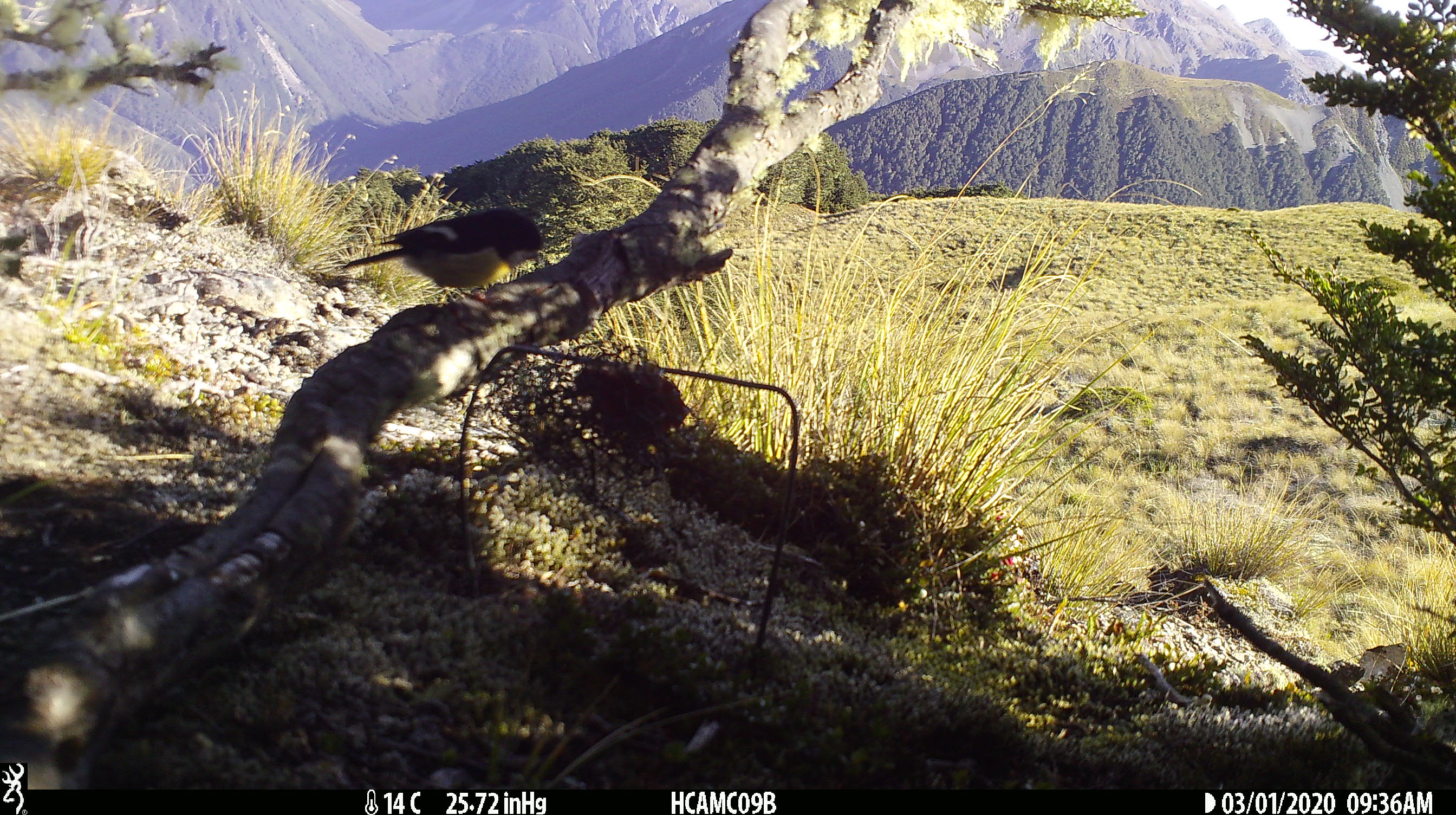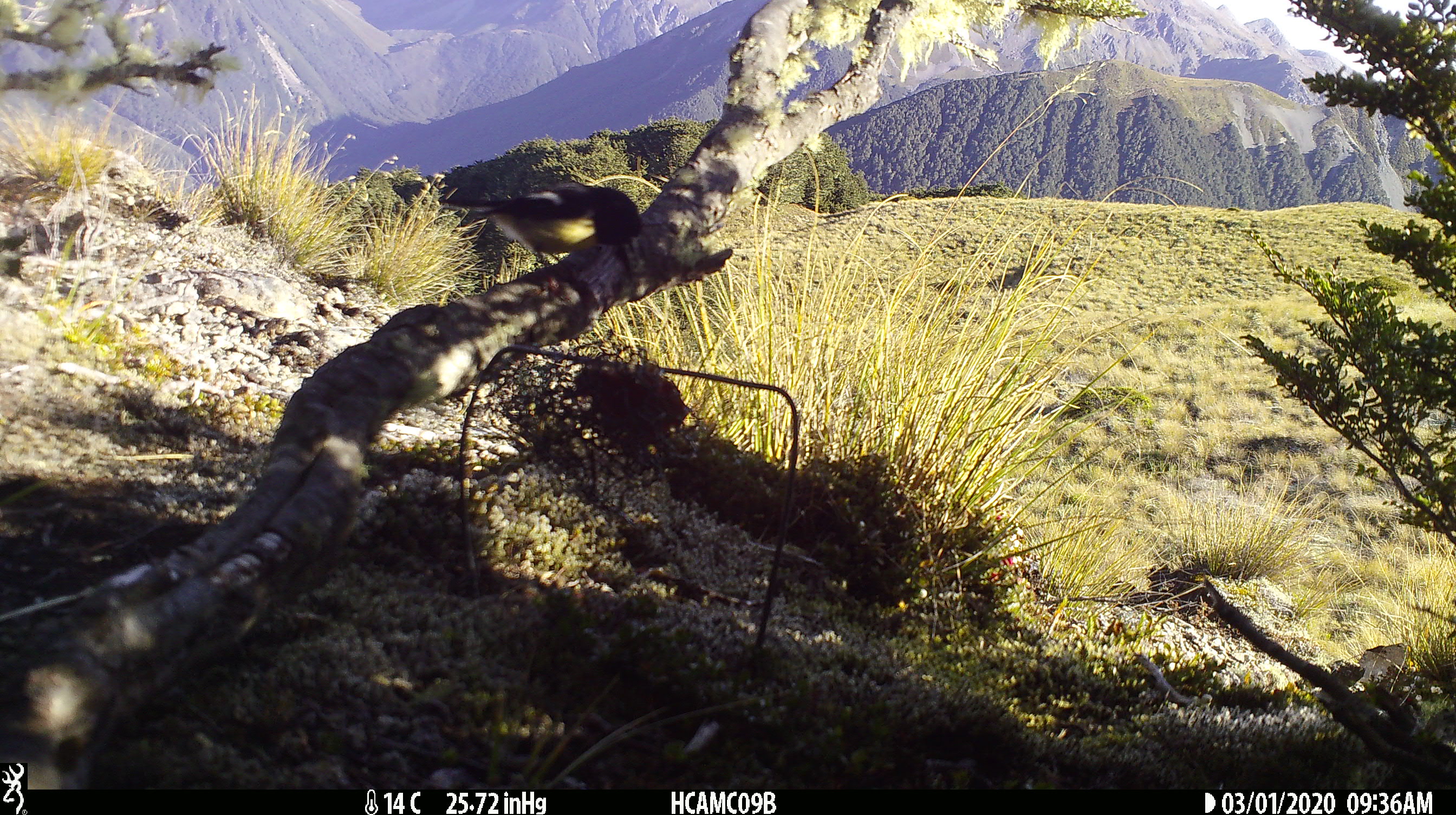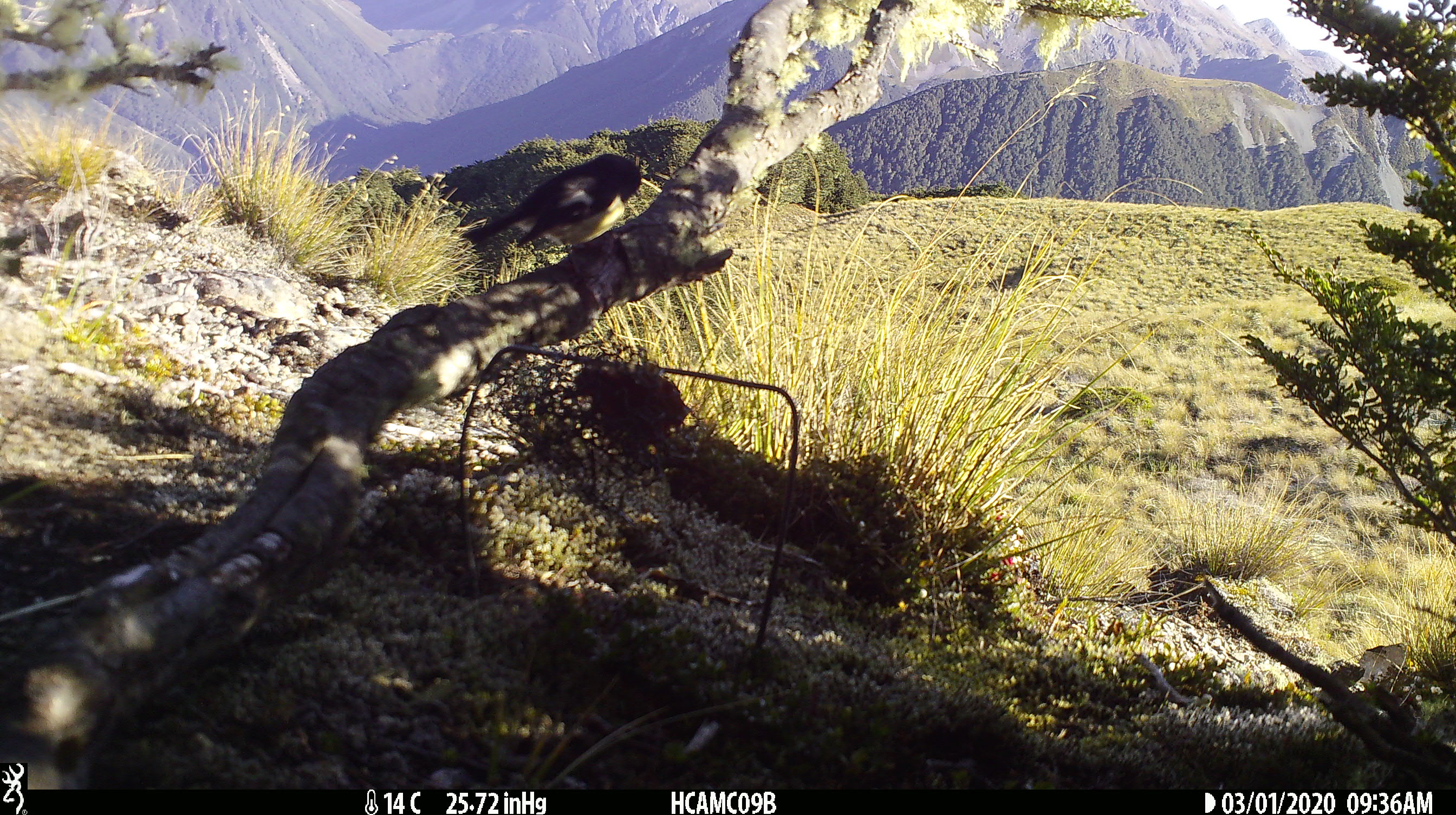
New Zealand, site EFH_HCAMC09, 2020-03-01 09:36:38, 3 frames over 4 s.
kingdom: Animalia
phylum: Chordata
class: Aves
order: Passeriformes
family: Petroicidae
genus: Petroica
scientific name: Petroica macrocephala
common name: tomtit